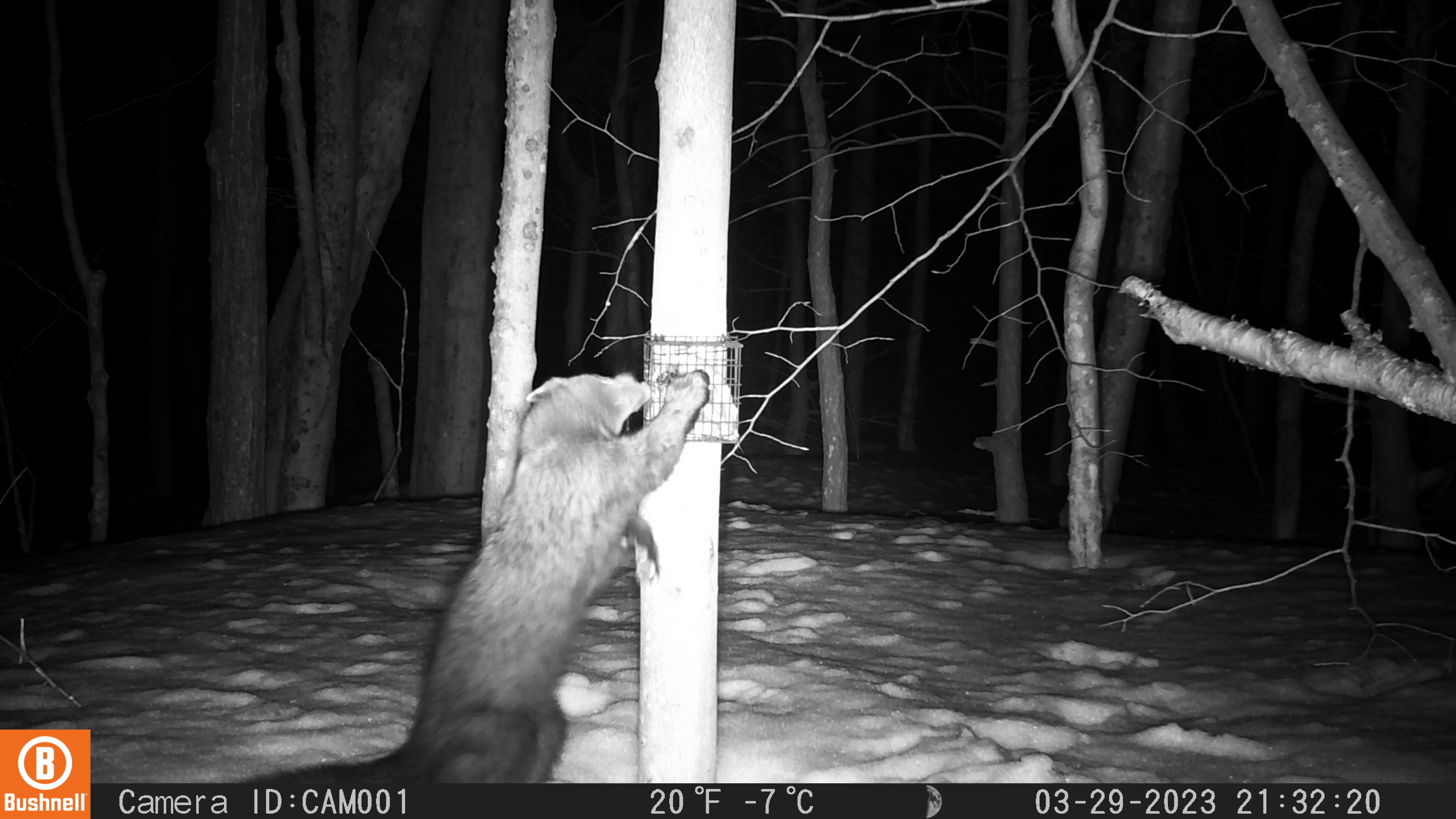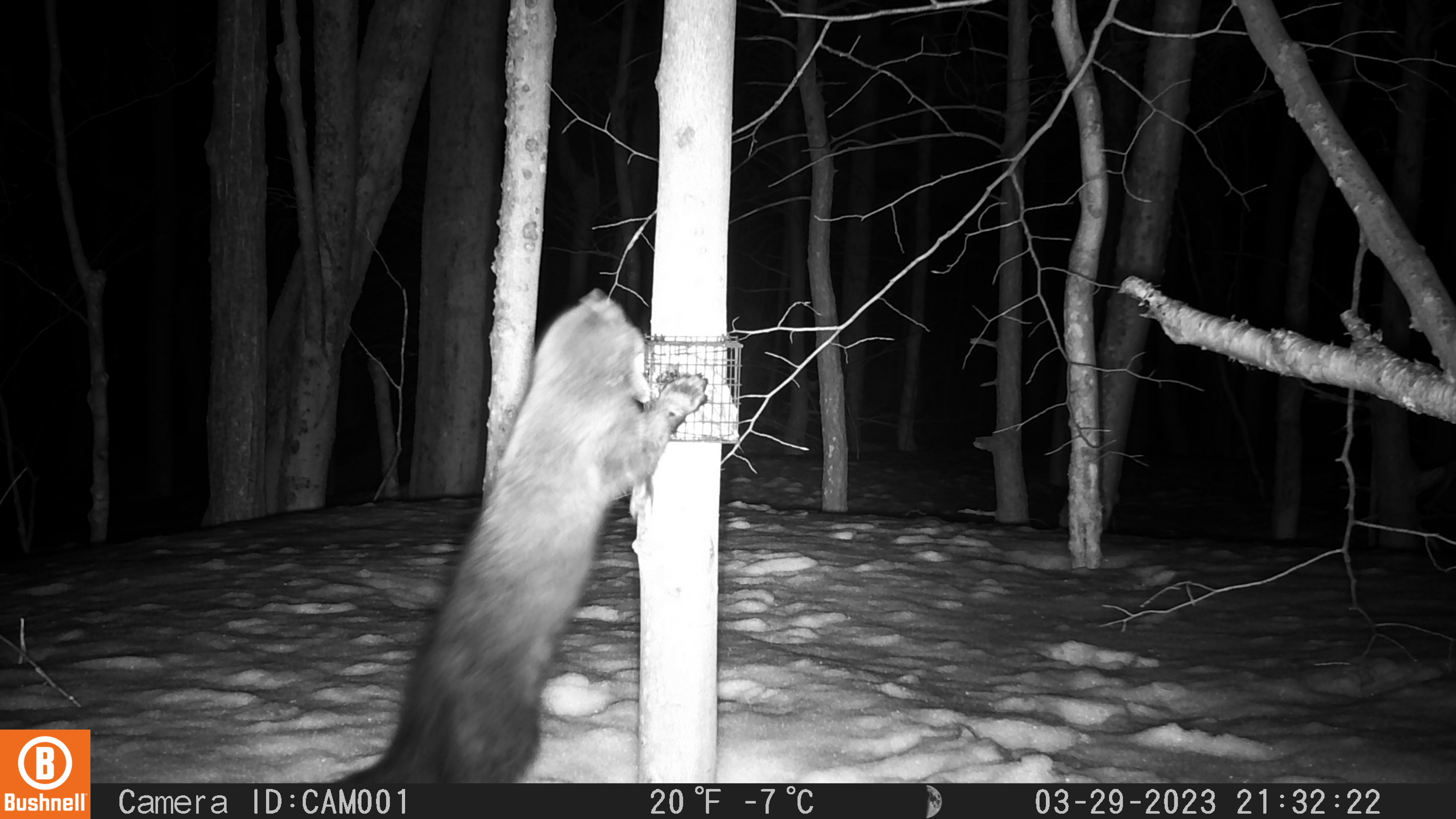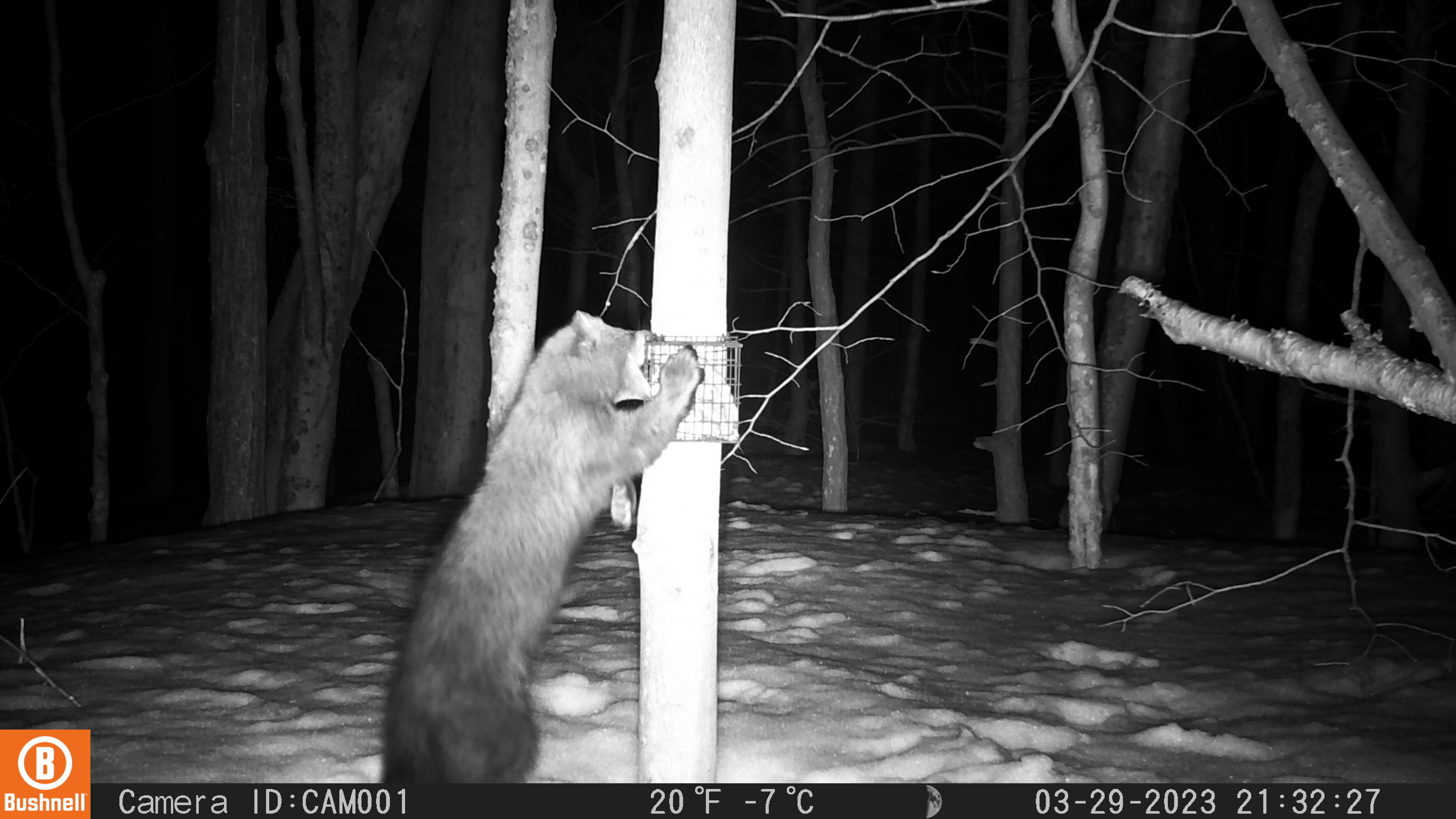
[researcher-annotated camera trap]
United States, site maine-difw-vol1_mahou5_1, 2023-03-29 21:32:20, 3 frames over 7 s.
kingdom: Animalia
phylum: Chordata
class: Mammalia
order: Carnivora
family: Mustelidae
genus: Pekania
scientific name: Pekania pennanti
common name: fisher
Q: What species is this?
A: Fisher (Pekania pennanti).